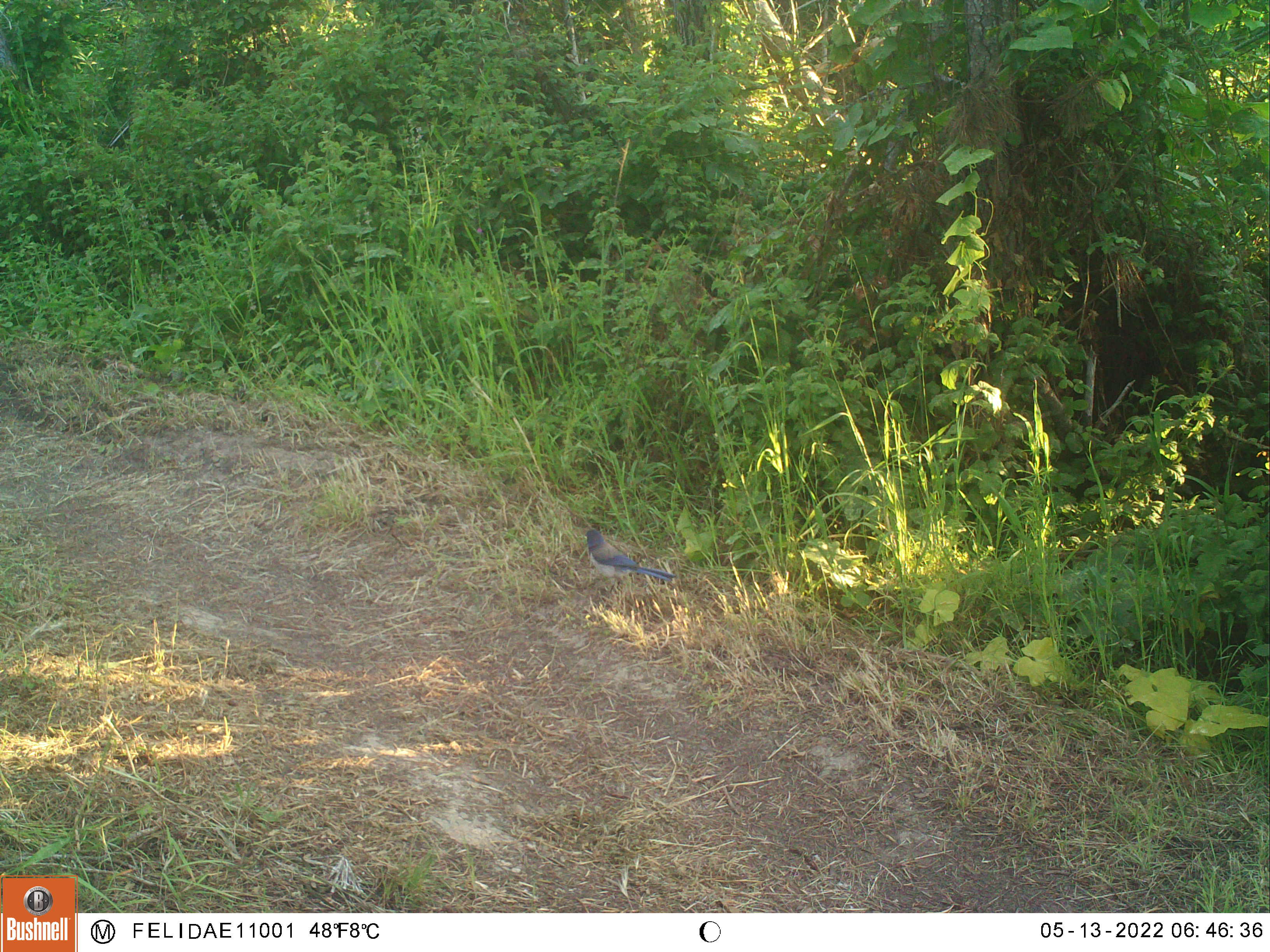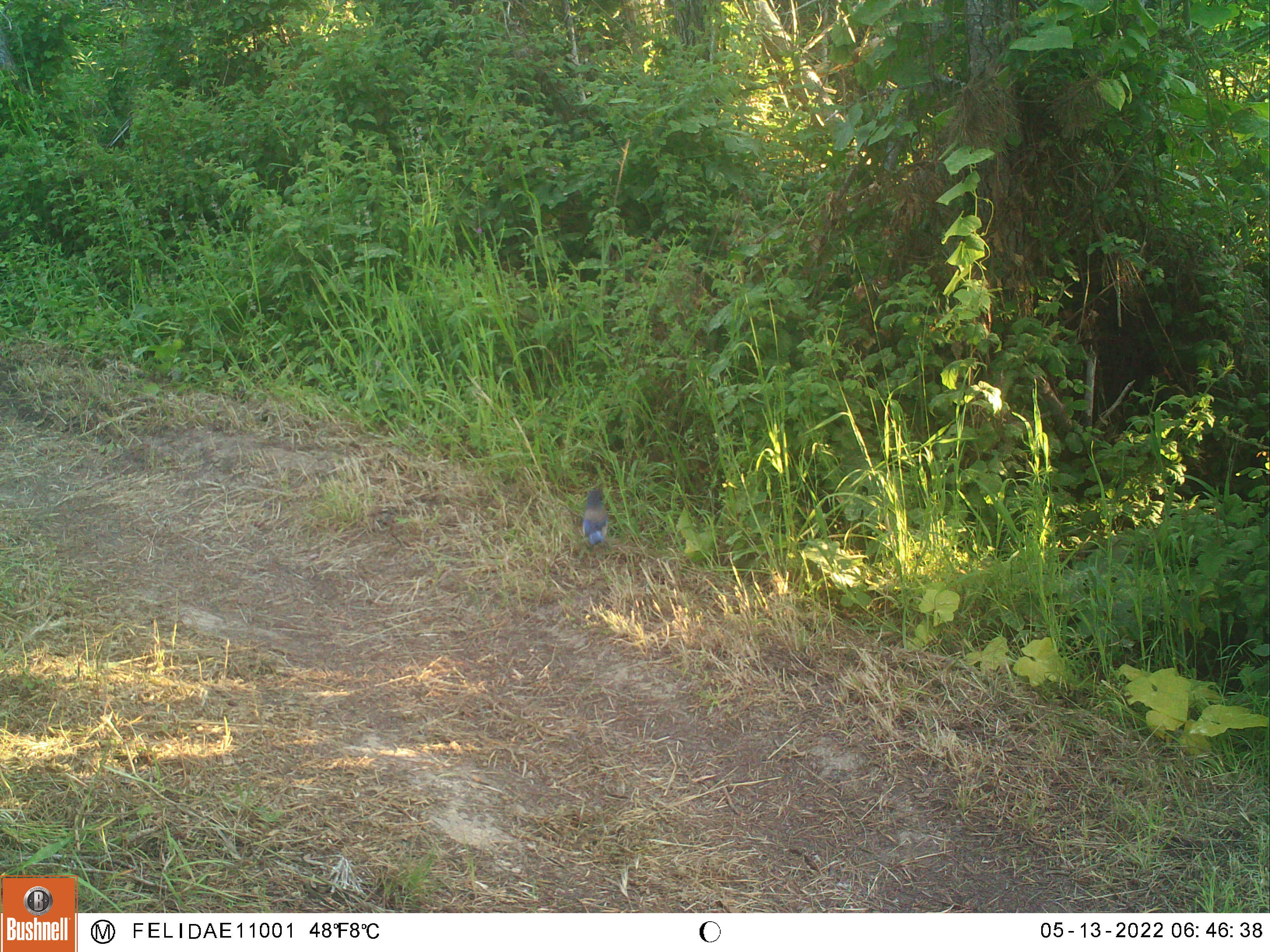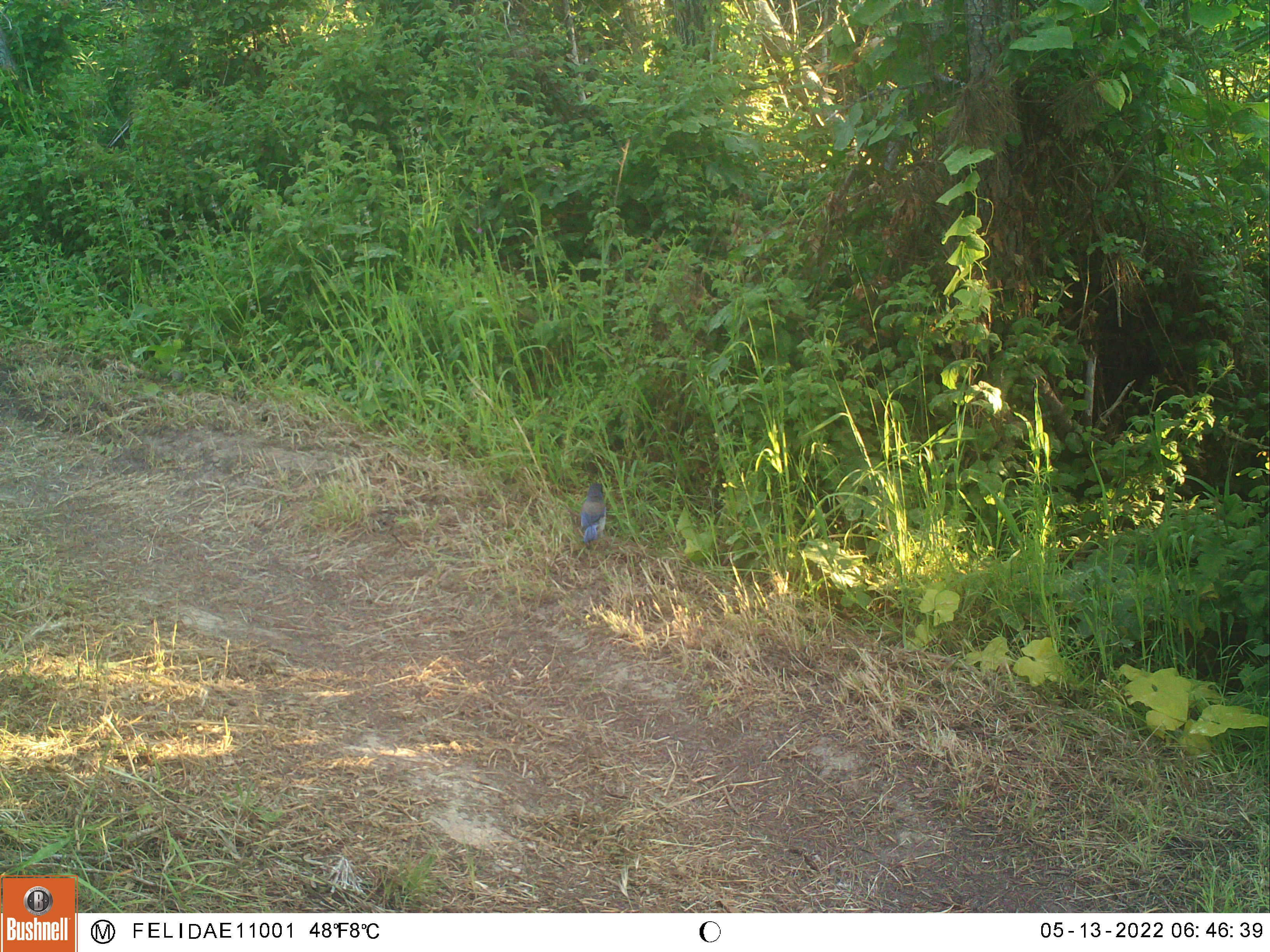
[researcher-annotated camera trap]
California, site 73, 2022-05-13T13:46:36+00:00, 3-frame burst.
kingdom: Animalia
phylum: Chordata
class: Aves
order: Passeriformes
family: Corvidae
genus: Aphelocoma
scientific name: Aphelocoma californica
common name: california scrub jay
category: western scrub-jay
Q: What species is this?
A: Western scrub-jay (california scrub jay) (Aphelocoma californica).